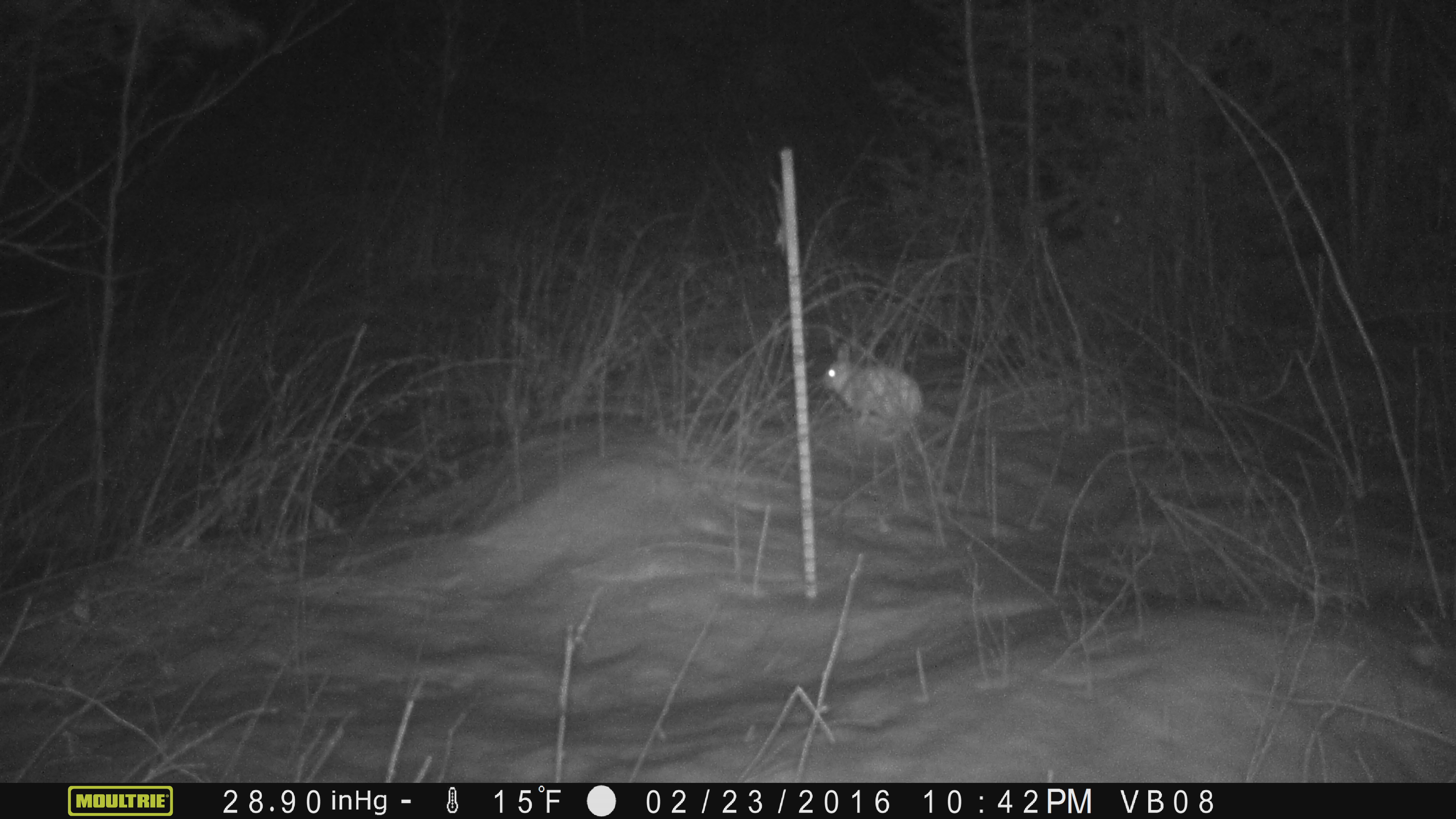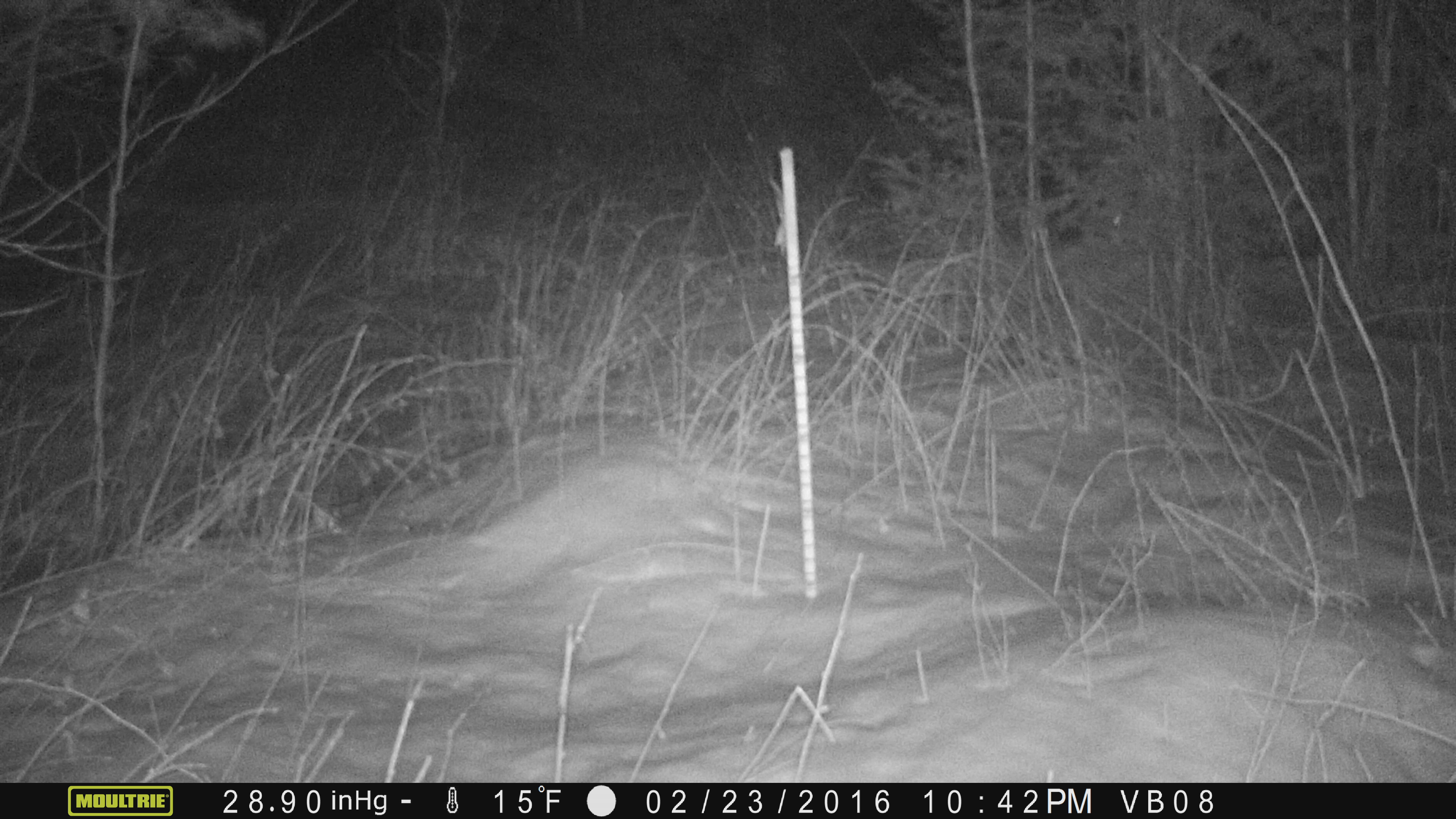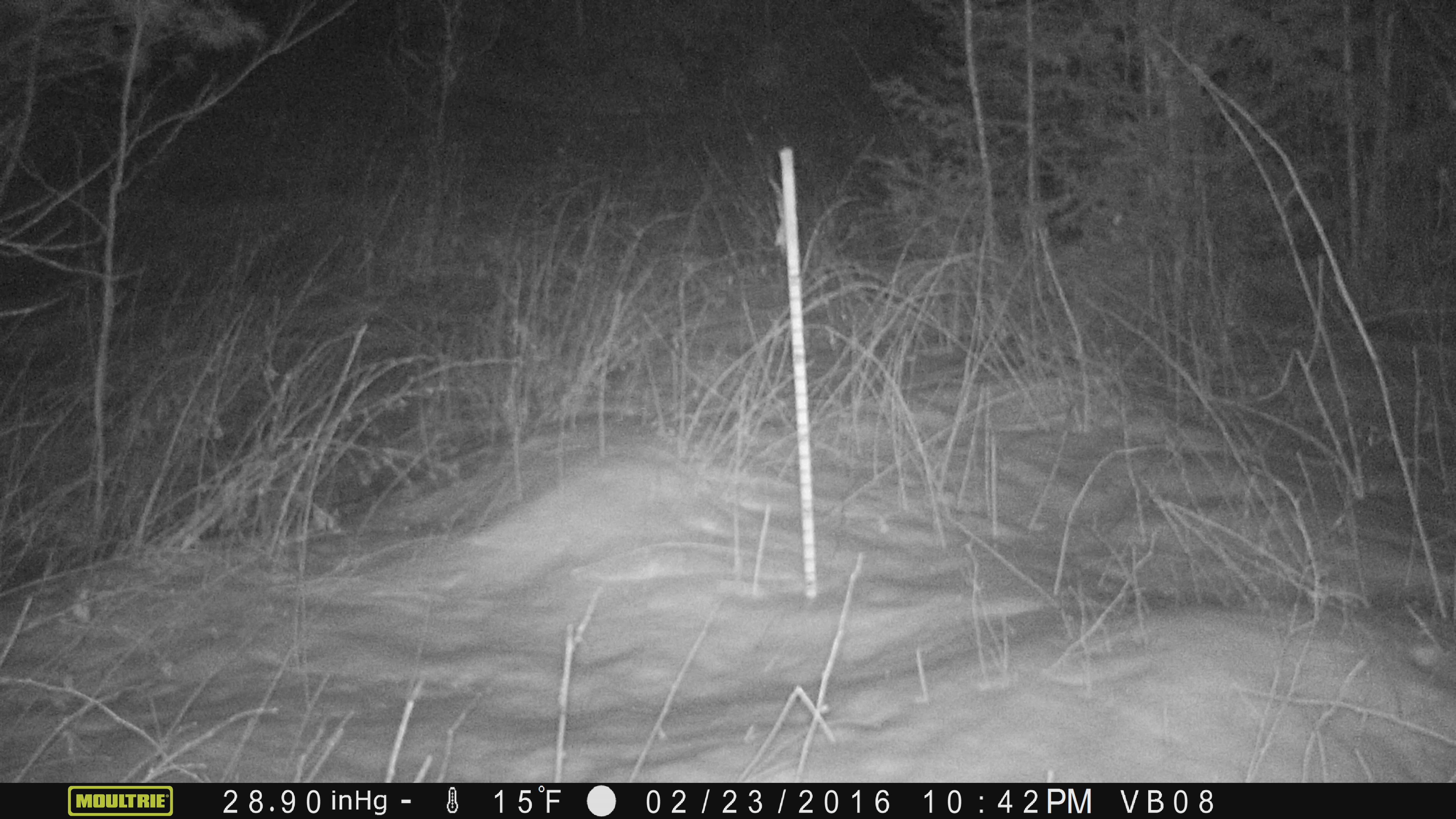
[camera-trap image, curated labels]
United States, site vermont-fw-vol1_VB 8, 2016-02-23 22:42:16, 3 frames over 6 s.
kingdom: Animalia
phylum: Chordata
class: Mammalia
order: Lagomorpha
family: Leporidae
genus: Lepus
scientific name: Lepus americanus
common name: snowshoe hare